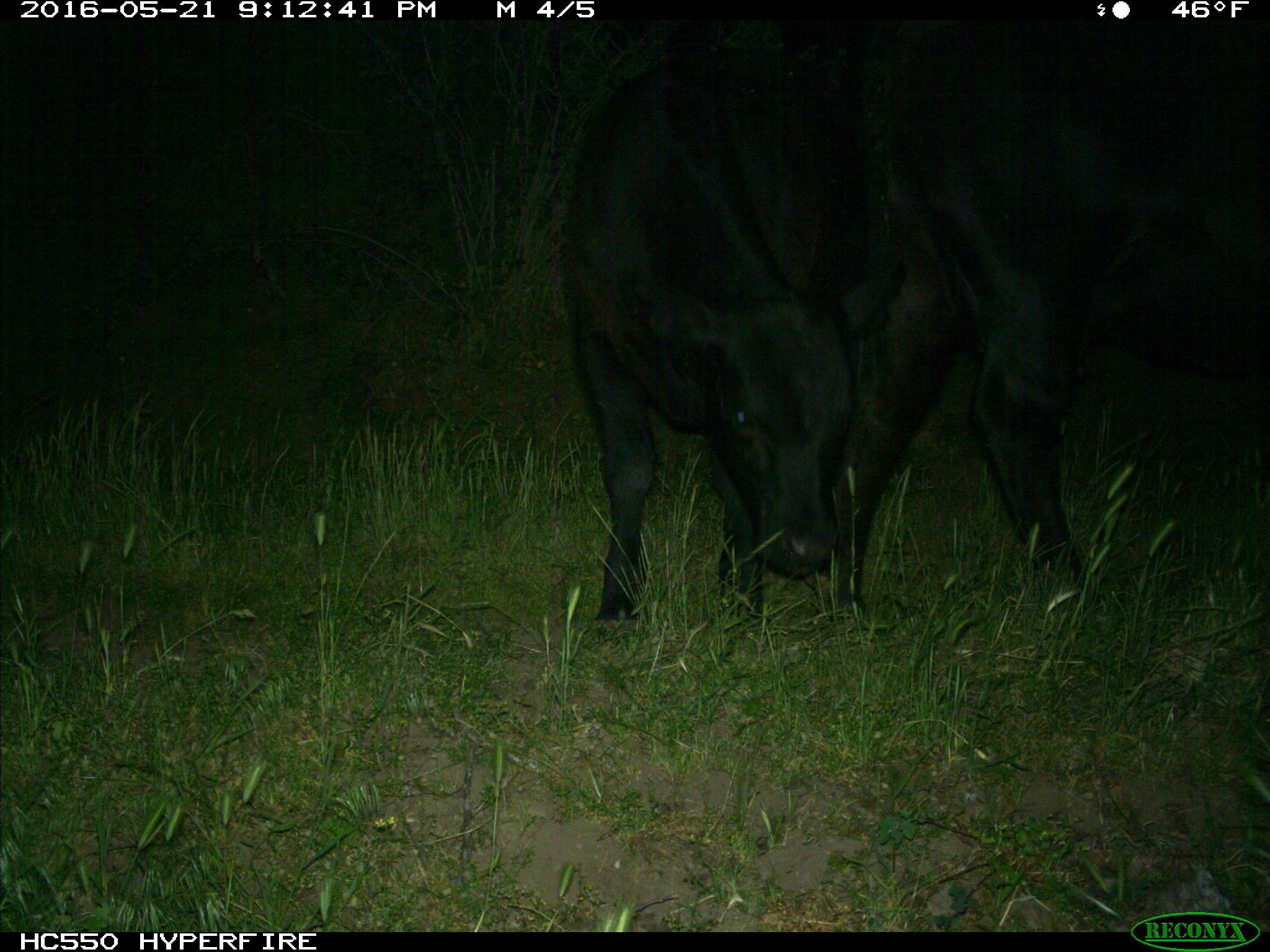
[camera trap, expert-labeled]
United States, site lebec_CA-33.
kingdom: Animalia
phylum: Chordata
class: Mammalia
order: Artiodactyla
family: Bovidae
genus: Bos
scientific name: Bos taurus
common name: domestic cow